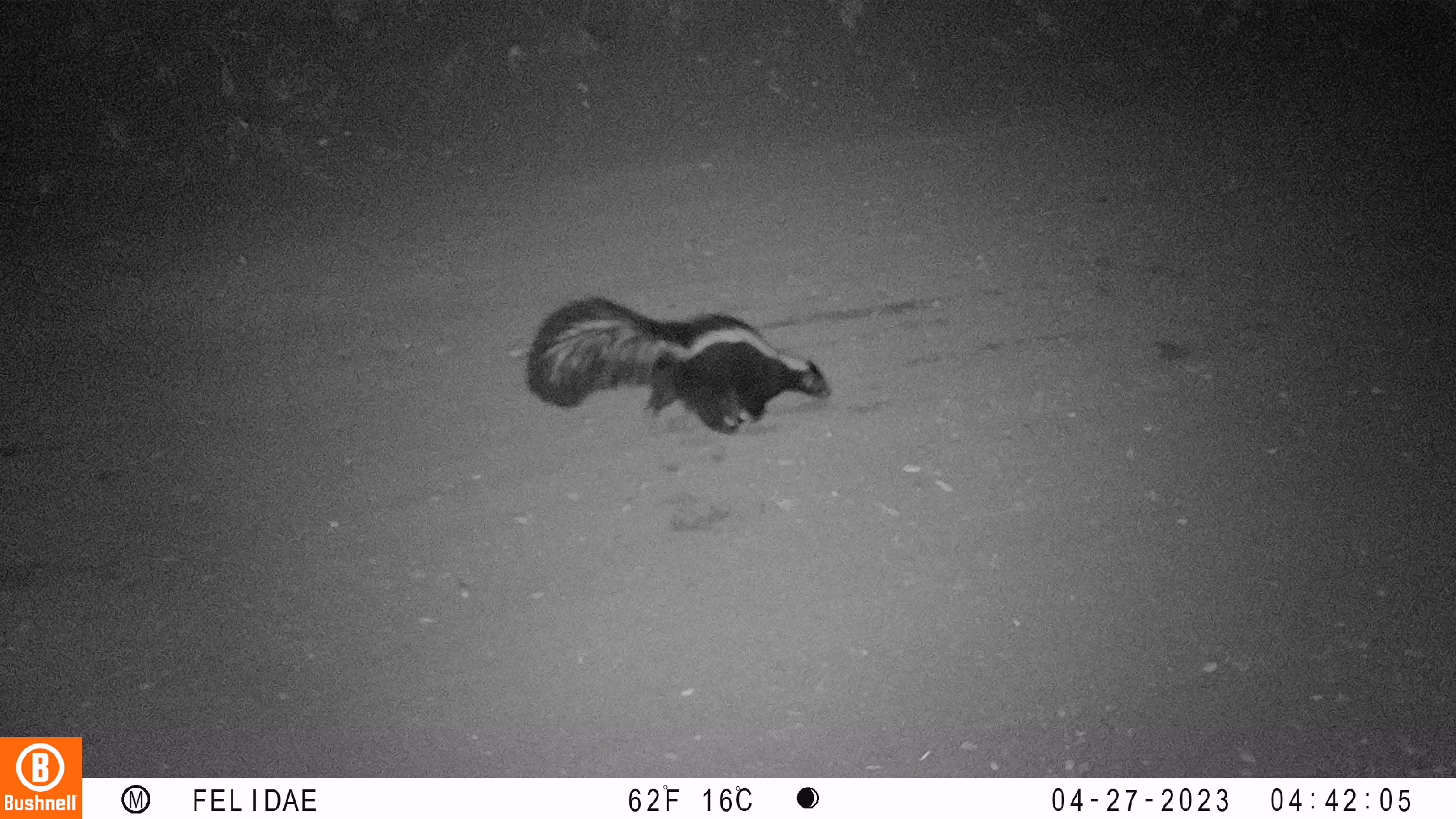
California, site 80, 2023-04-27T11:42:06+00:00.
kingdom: Animalia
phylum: Chordata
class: Mammalia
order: Carnivora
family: Mephitidae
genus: Mephitis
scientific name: Mephitis mephitis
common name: striped skunk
Striped skunk (Mephitis mephitis).